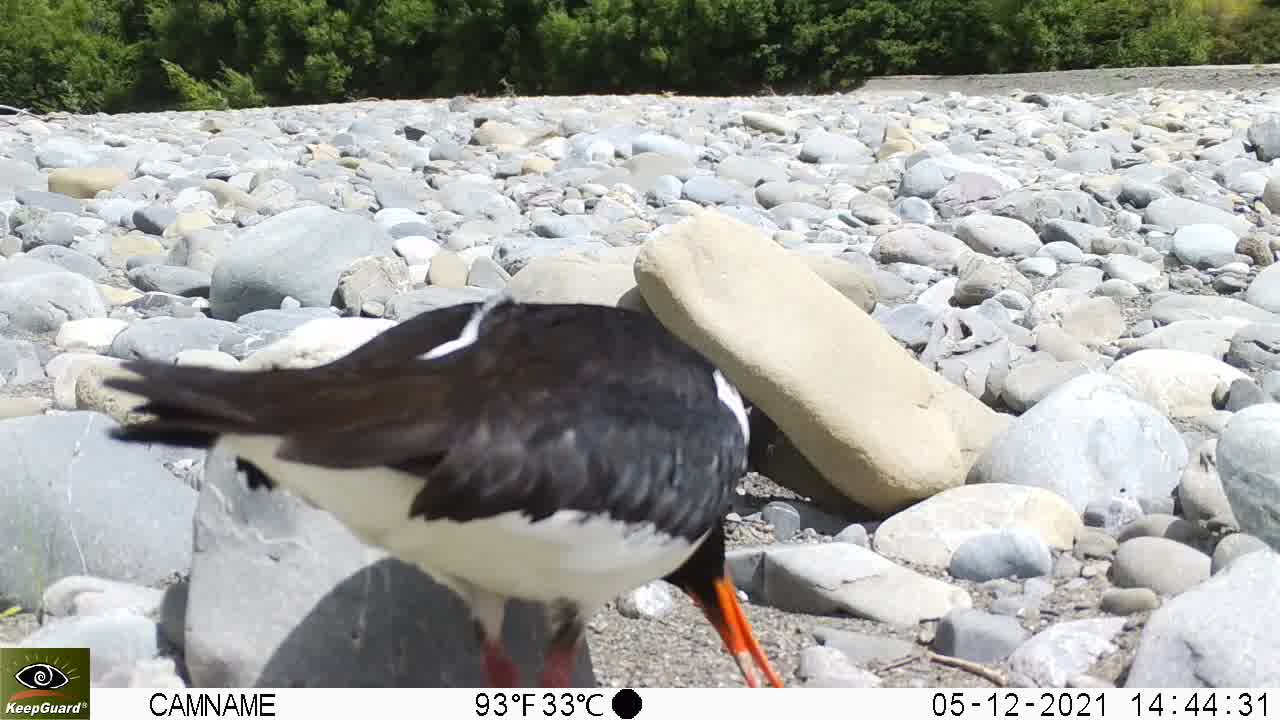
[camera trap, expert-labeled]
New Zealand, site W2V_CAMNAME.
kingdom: Animalia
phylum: Chordata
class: Aves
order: Charadriiformes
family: Haematopodidae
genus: Haematopus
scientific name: Haematopus unicolor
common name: variable oystercatcher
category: oystercatcher